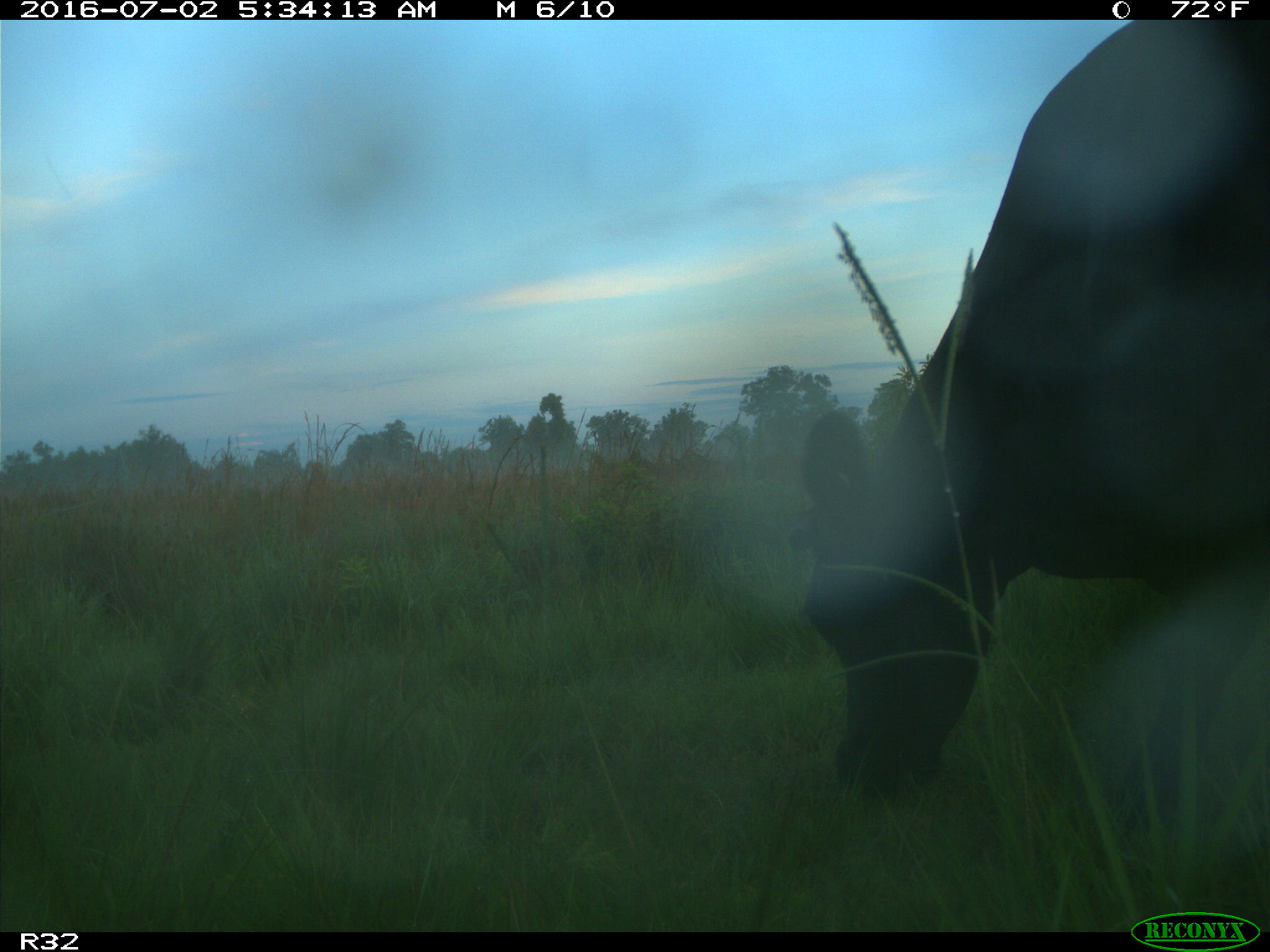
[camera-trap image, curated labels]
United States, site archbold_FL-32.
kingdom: Animalia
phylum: Chordata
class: Mammalia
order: Artiodactyla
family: Bovidae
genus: Bos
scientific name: Bos taurus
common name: domestic cow